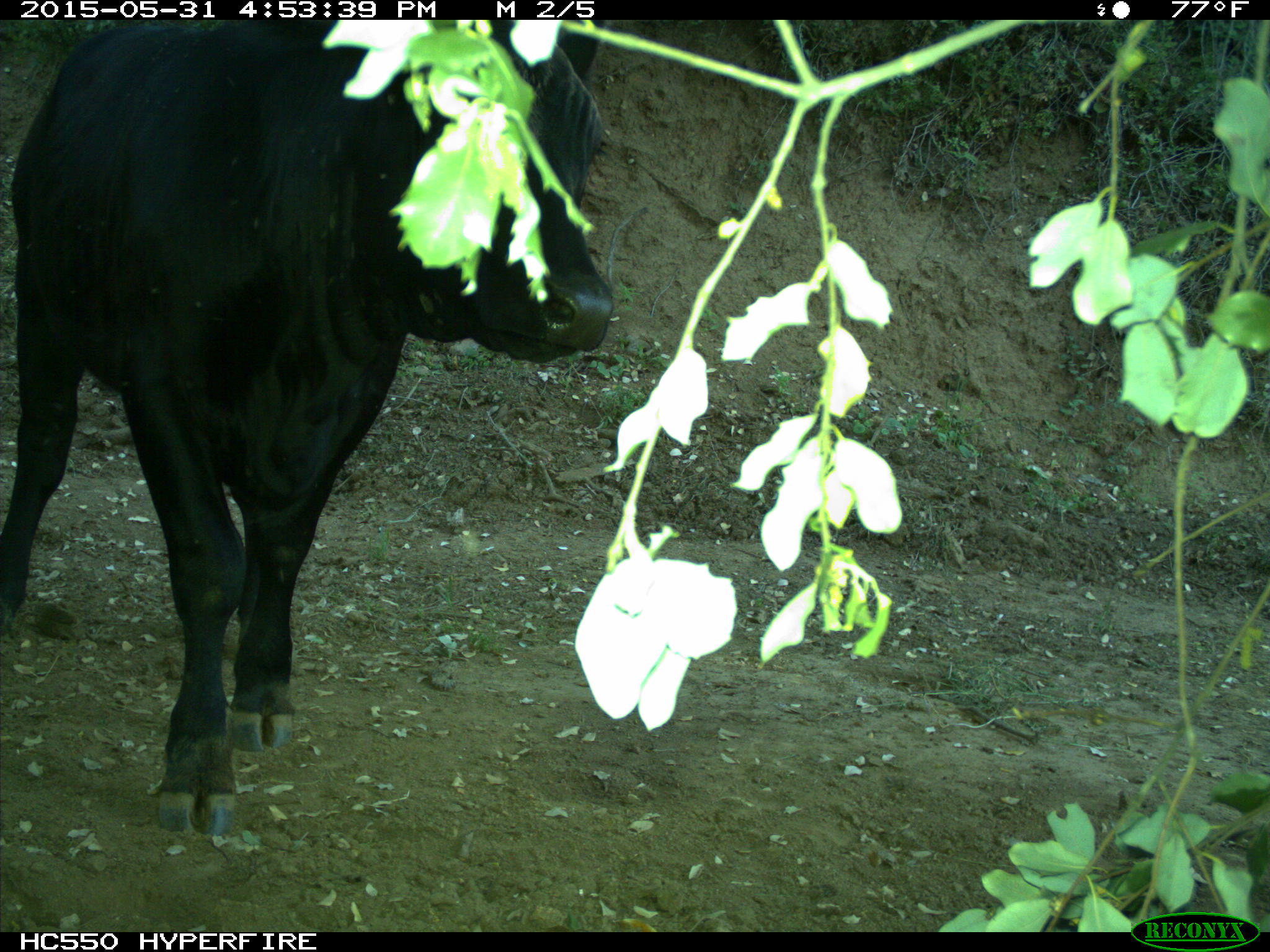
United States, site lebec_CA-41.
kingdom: Animalia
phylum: Chordata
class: Mammalia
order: Artiodactyla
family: Bovidae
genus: Bos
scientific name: Bos taurus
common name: domestic cow